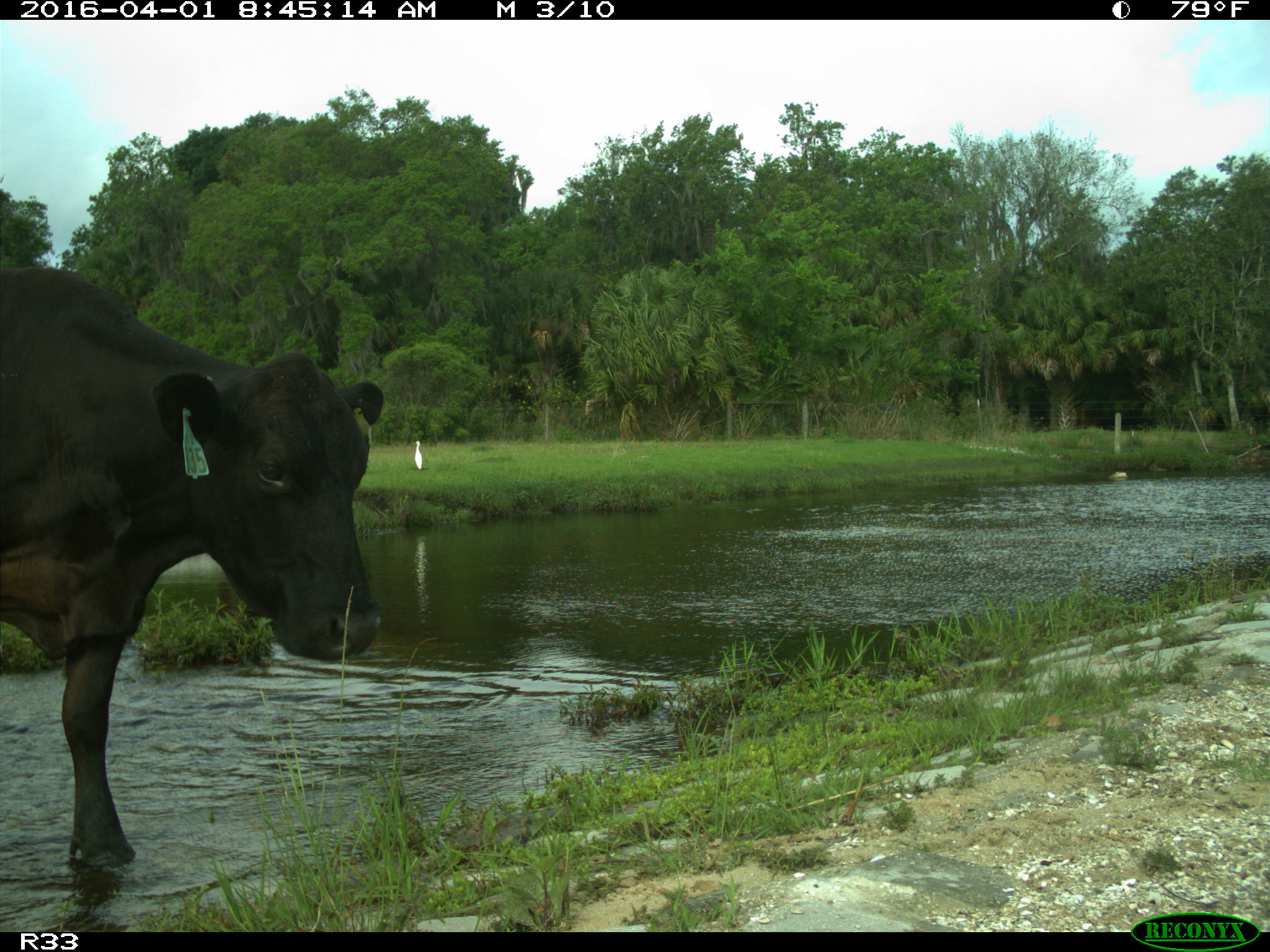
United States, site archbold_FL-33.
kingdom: Animalia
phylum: Chordata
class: Mammalia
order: Artiodactyla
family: Bovidae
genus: Bos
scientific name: Bos taurus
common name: domestic cow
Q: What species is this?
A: Bos taurus (domestic cow).